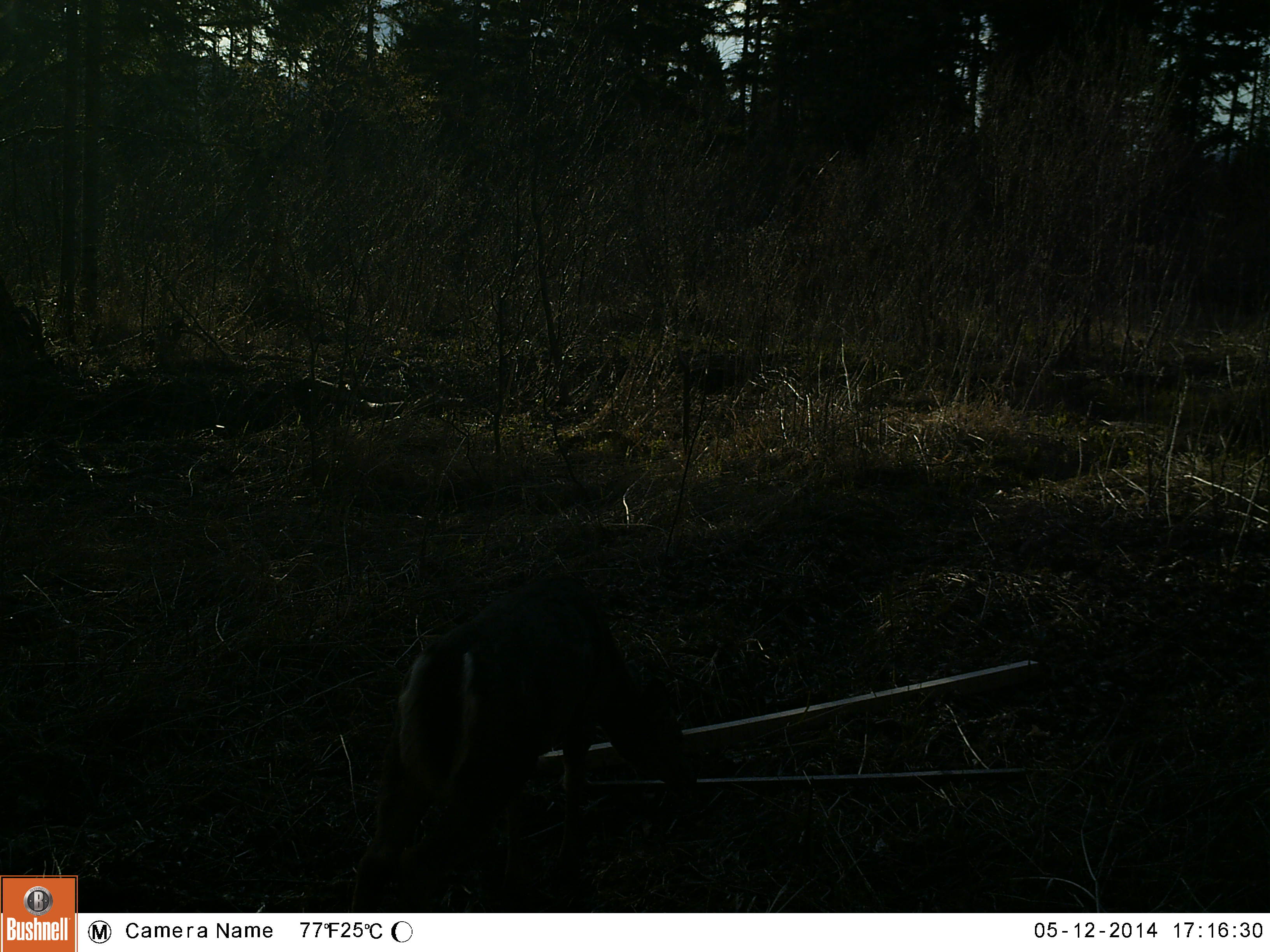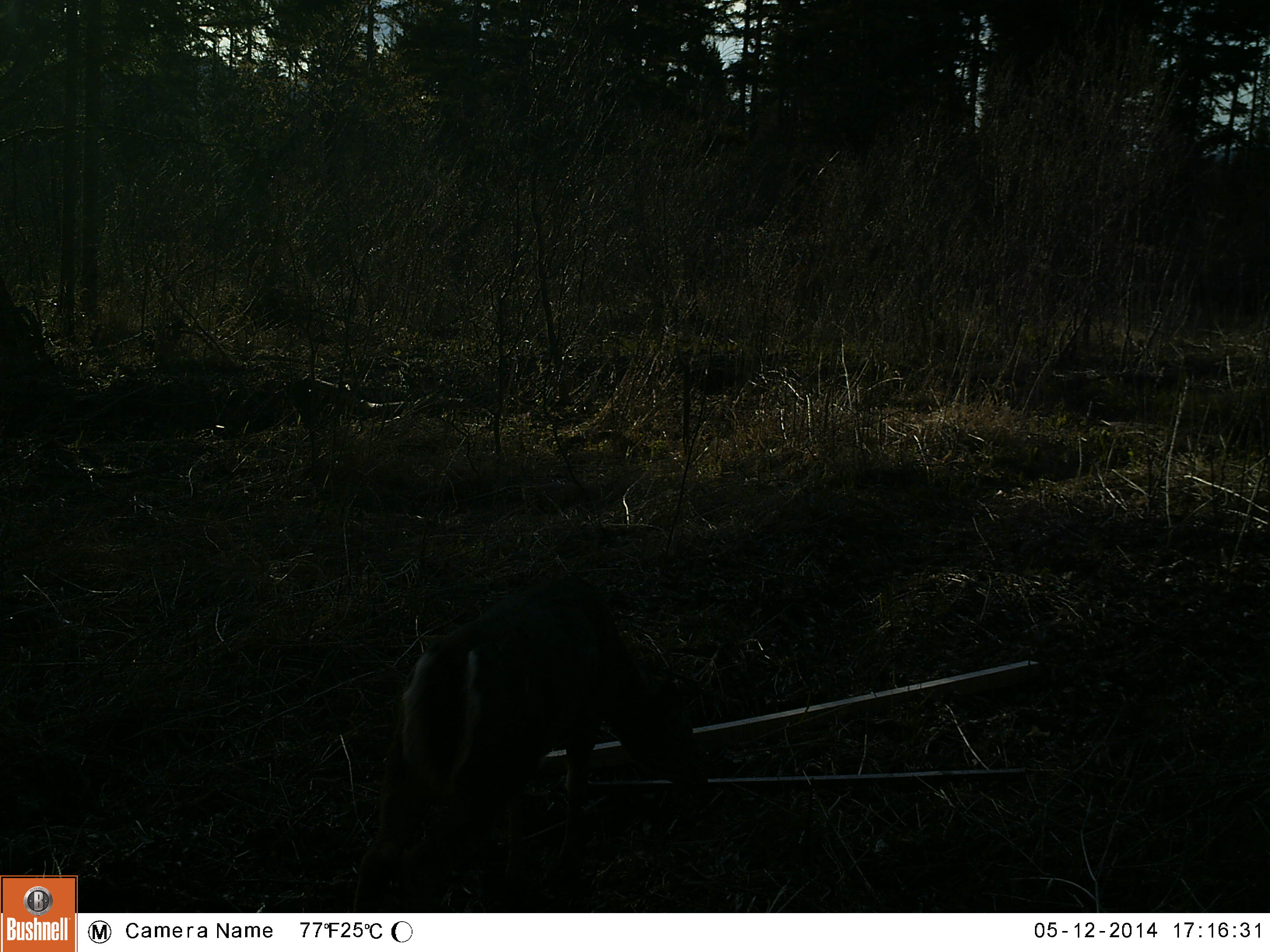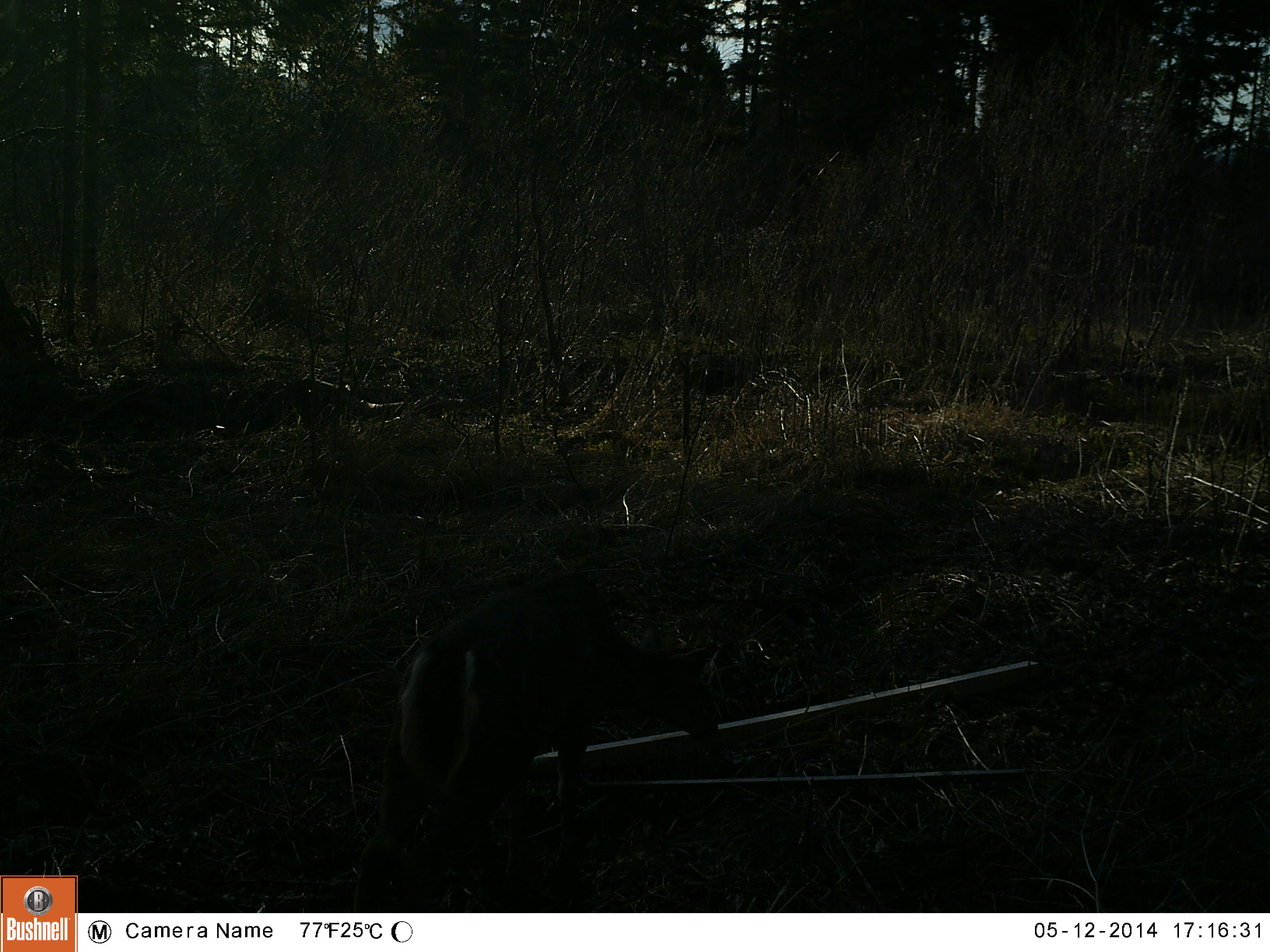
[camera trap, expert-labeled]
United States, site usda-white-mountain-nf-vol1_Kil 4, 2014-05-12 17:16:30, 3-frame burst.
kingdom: Animalia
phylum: Chordata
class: Mammalia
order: Artiodactyla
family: Cervidae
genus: Odocoileus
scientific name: Odocoileus virginianus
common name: white-tailed deer